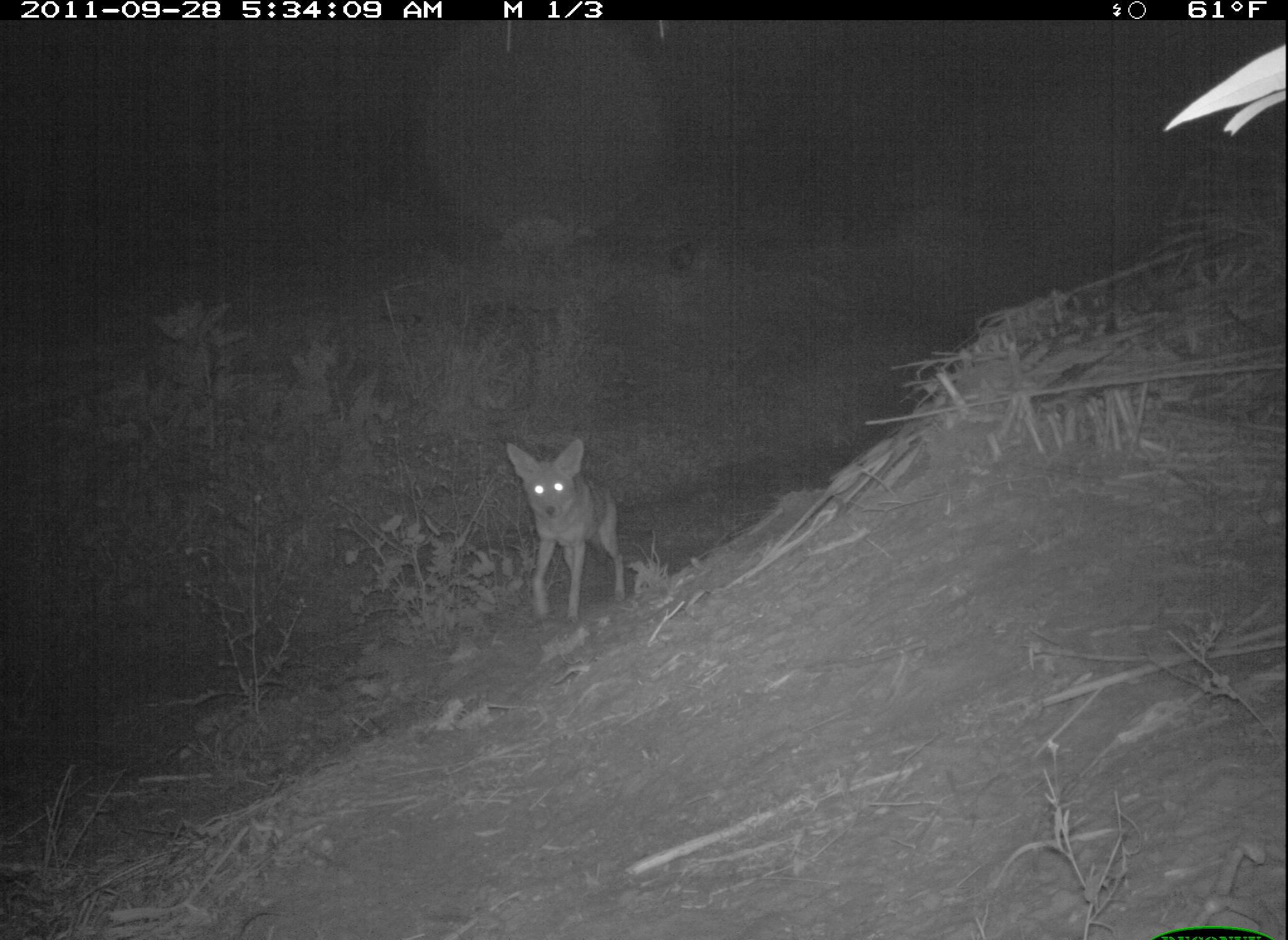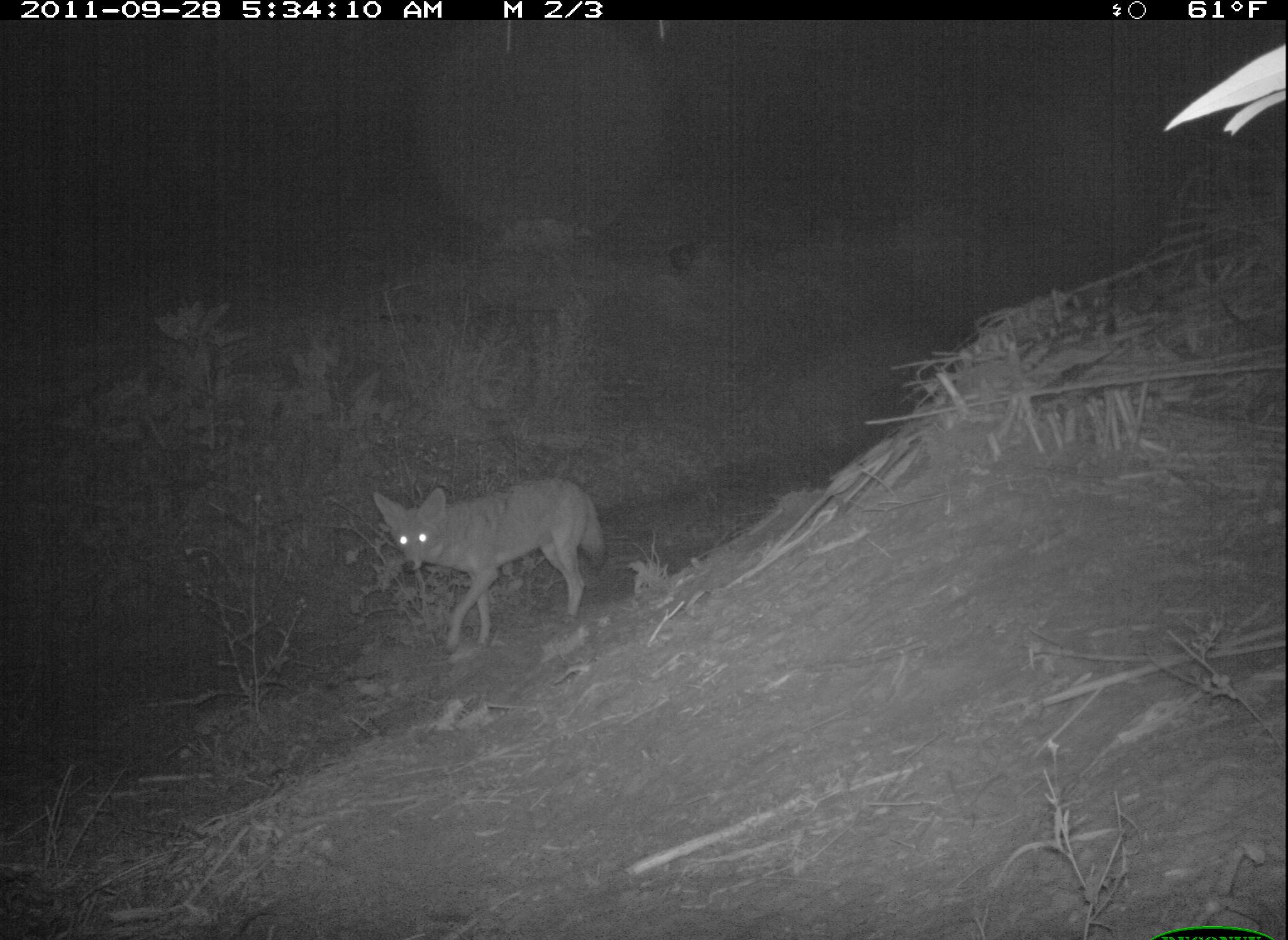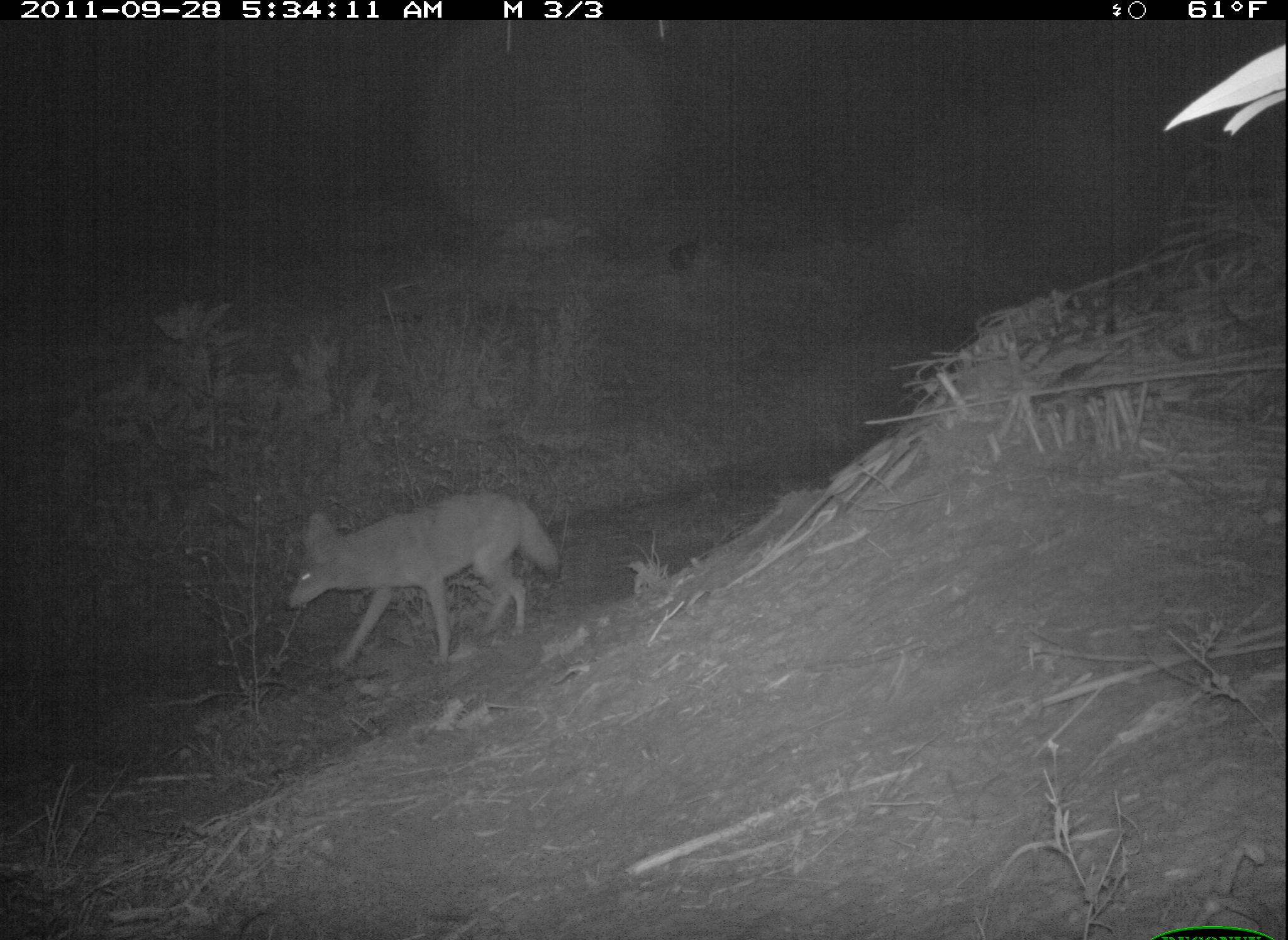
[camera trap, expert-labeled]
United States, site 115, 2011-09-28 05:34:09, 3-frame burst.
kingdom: Animalia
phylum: Chordata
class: Mammalia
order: Carnivora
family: Canidae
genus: Canis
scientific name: Canis latrans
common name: coyote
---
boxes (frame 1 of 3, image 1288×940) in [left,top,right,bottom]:
coyote: [496,398,660,652]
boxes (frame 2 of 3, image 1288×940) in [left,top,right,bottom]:
coyote: [370,459,610,675]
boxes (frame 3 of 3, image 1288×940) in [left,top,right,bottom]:
coyote: [282,482,592,670]